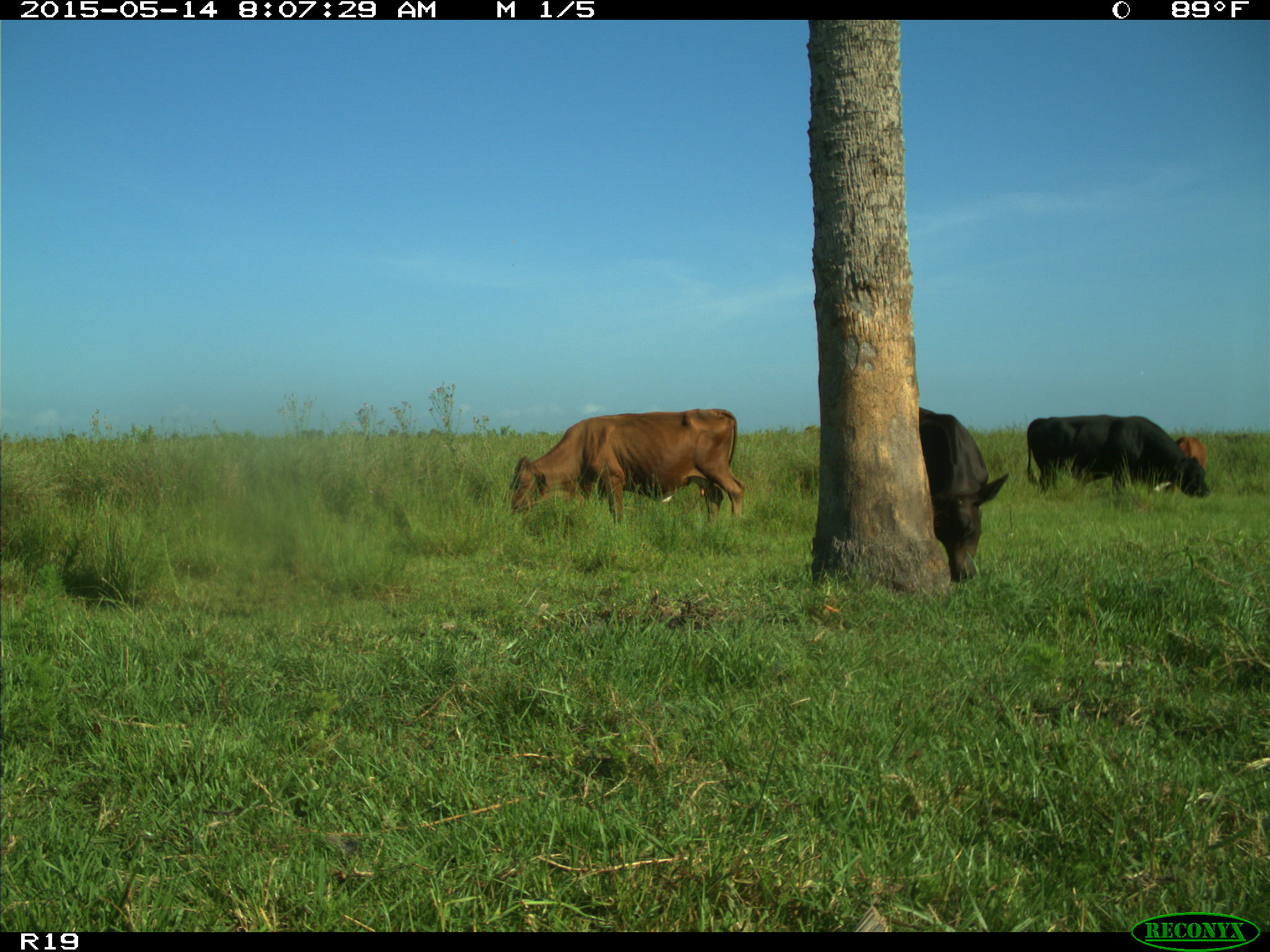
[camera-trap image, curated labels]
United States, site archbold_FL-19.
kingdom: Animalia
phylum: Chordata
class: Mammalia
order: Artiodactyla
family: Bovidae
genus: Bos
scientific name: Bos taurus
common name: domestic cow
Bos taurus (domestic cow).